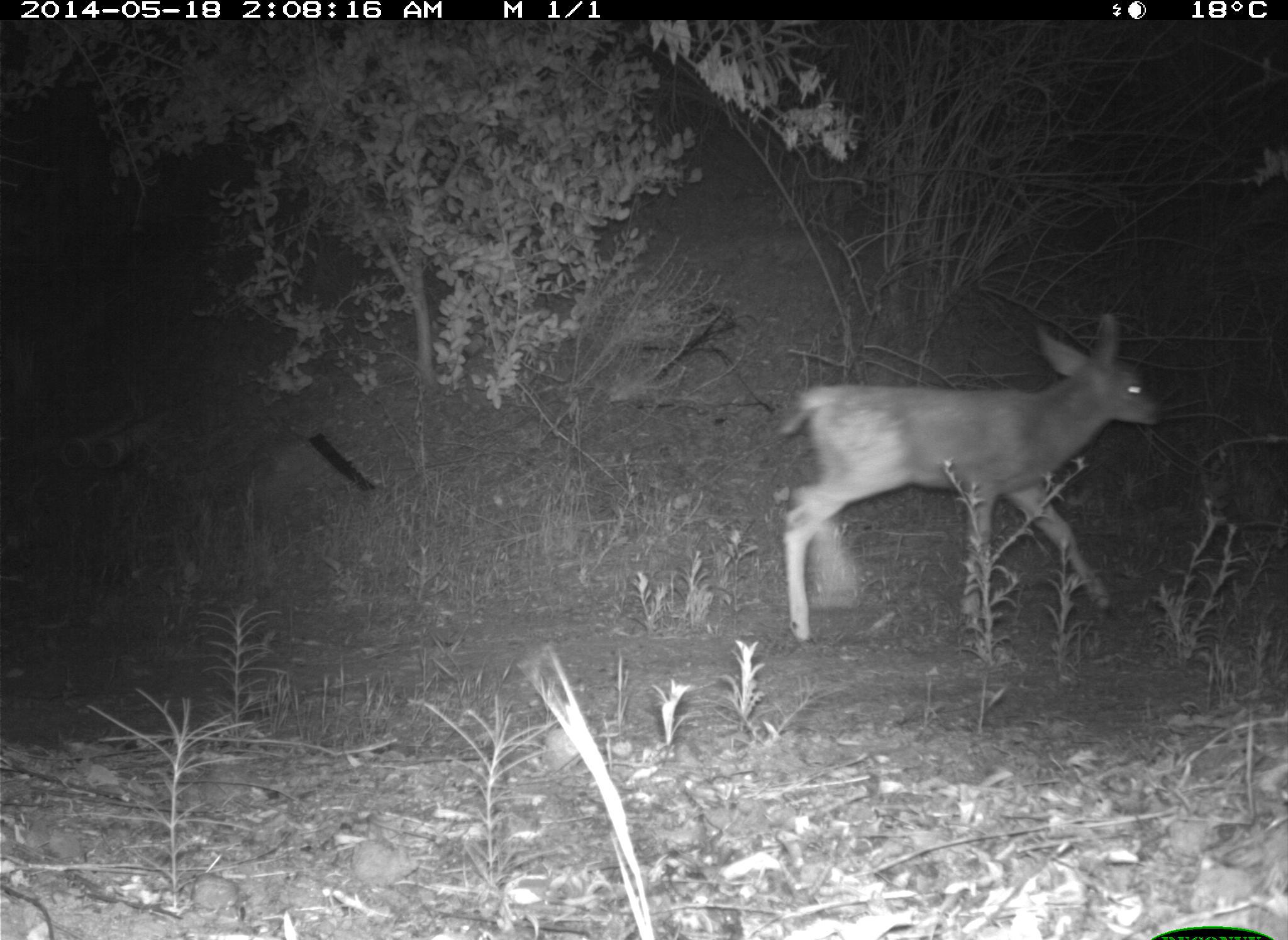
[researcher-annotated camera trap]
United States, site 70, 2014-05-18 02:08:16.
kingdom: Animalia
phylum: Chordata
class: Mammalia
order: Artiodactyla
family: Cervidae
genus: Odocoileus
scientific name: Odocoileus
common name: deer